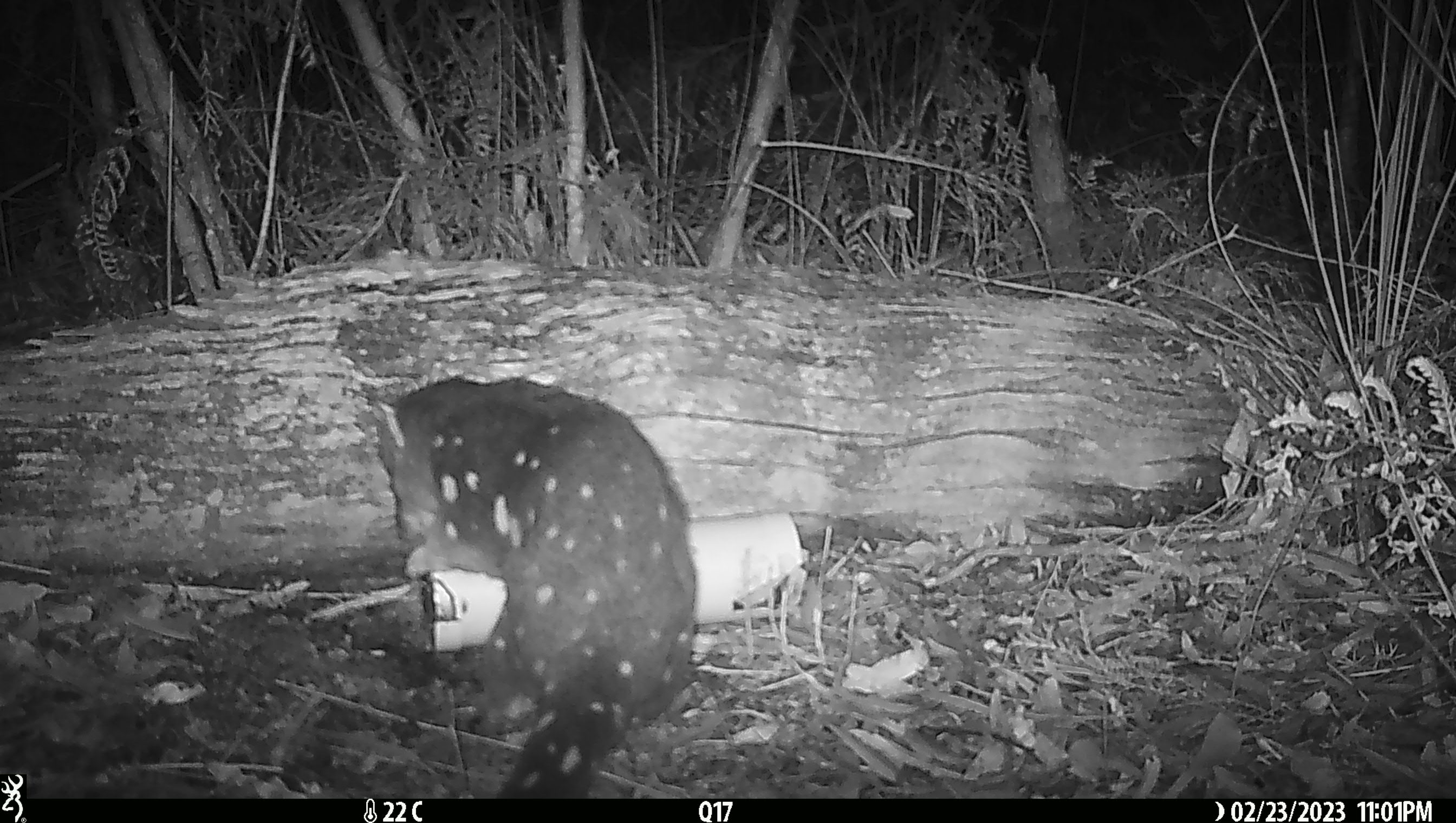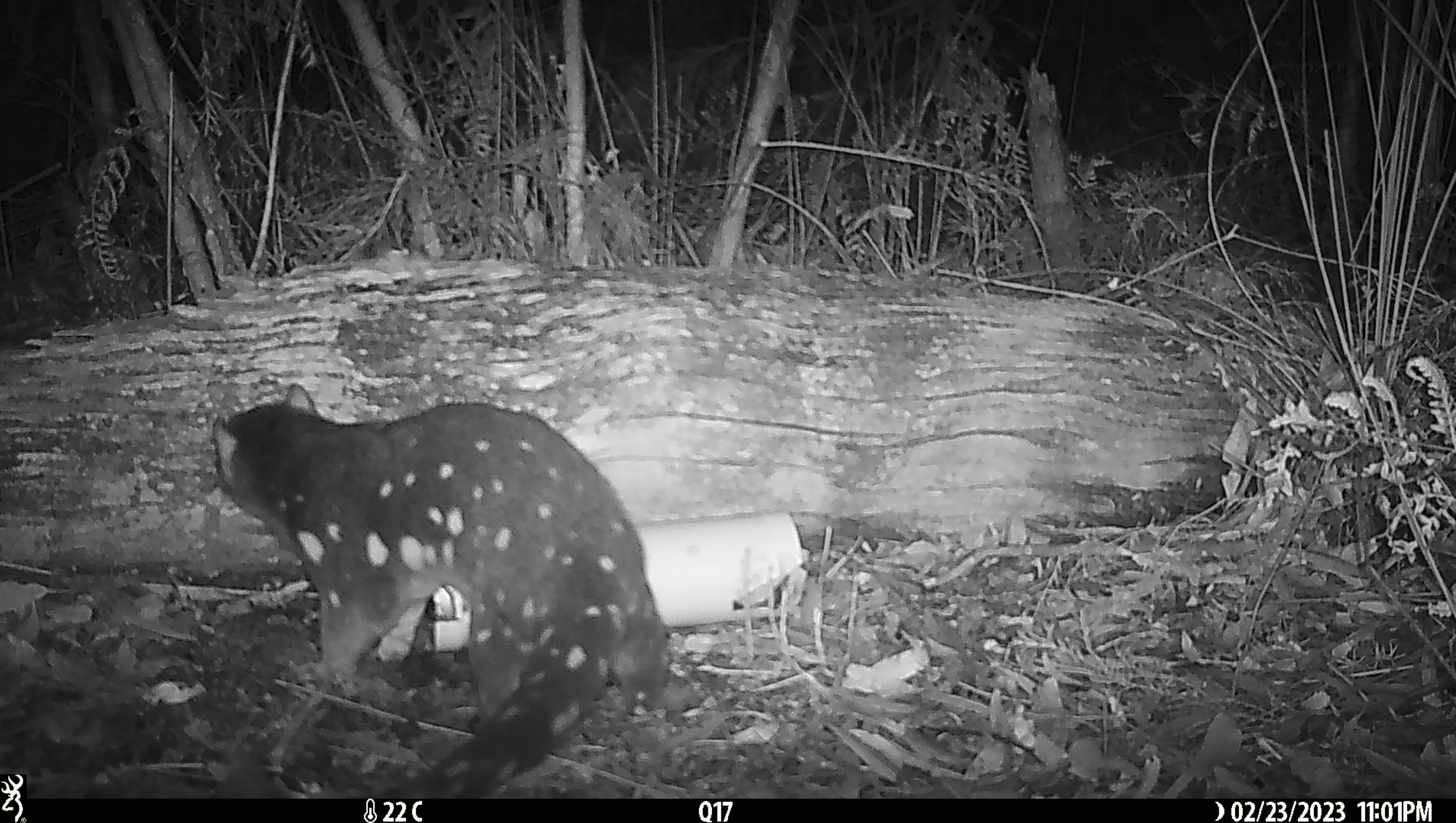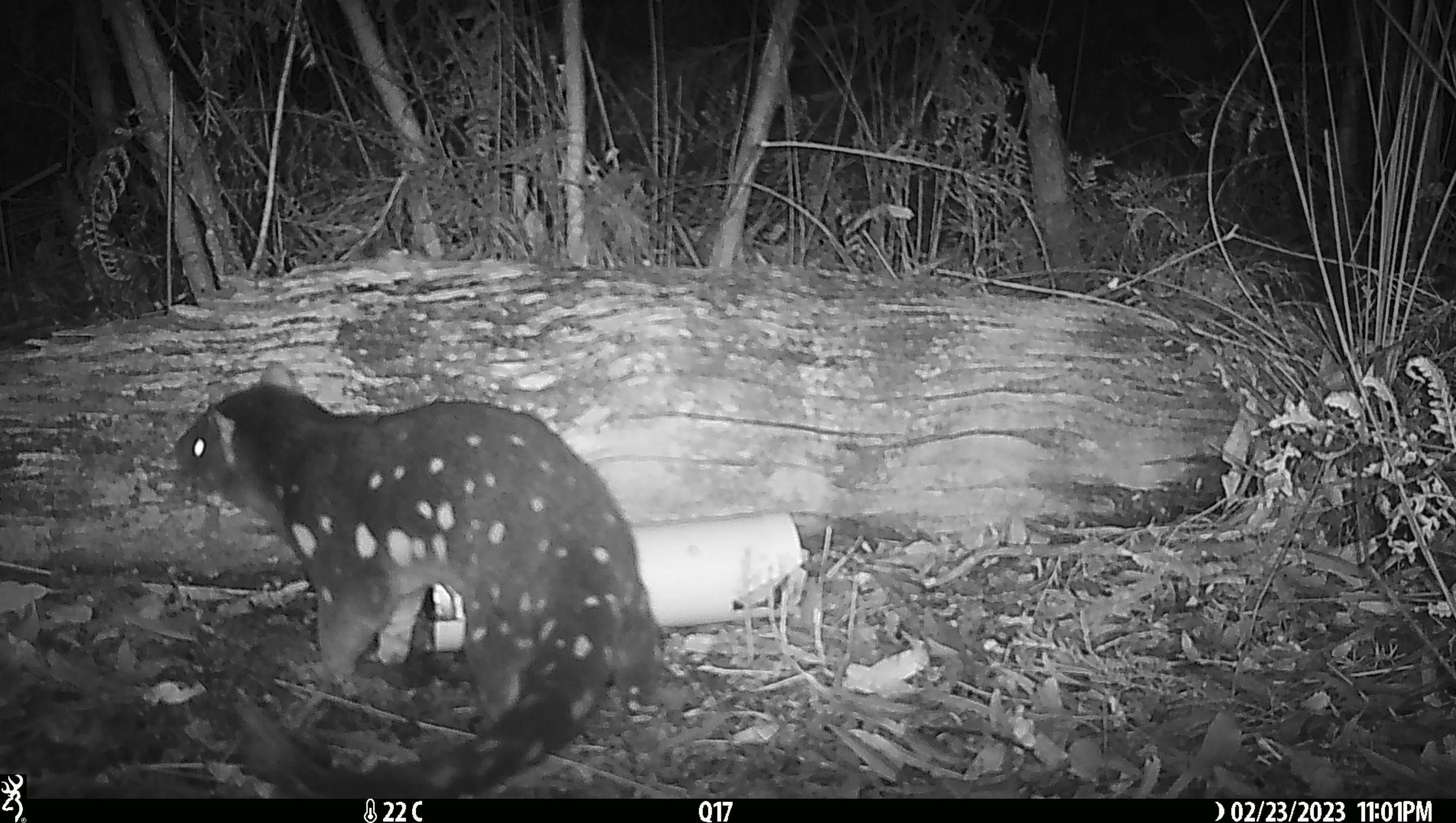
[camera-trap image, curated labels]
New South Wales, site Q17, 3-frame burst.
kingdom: Animalia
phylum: Chordata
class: Mammalia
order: Dasyuromorphia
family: Dasyuridae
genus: Dasyurus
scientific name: Dasyurus maculatus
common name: spotted-tailed quoll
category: quoll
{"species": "quoll (spotted-tailed quoll) (Dasyurus maculatus)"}